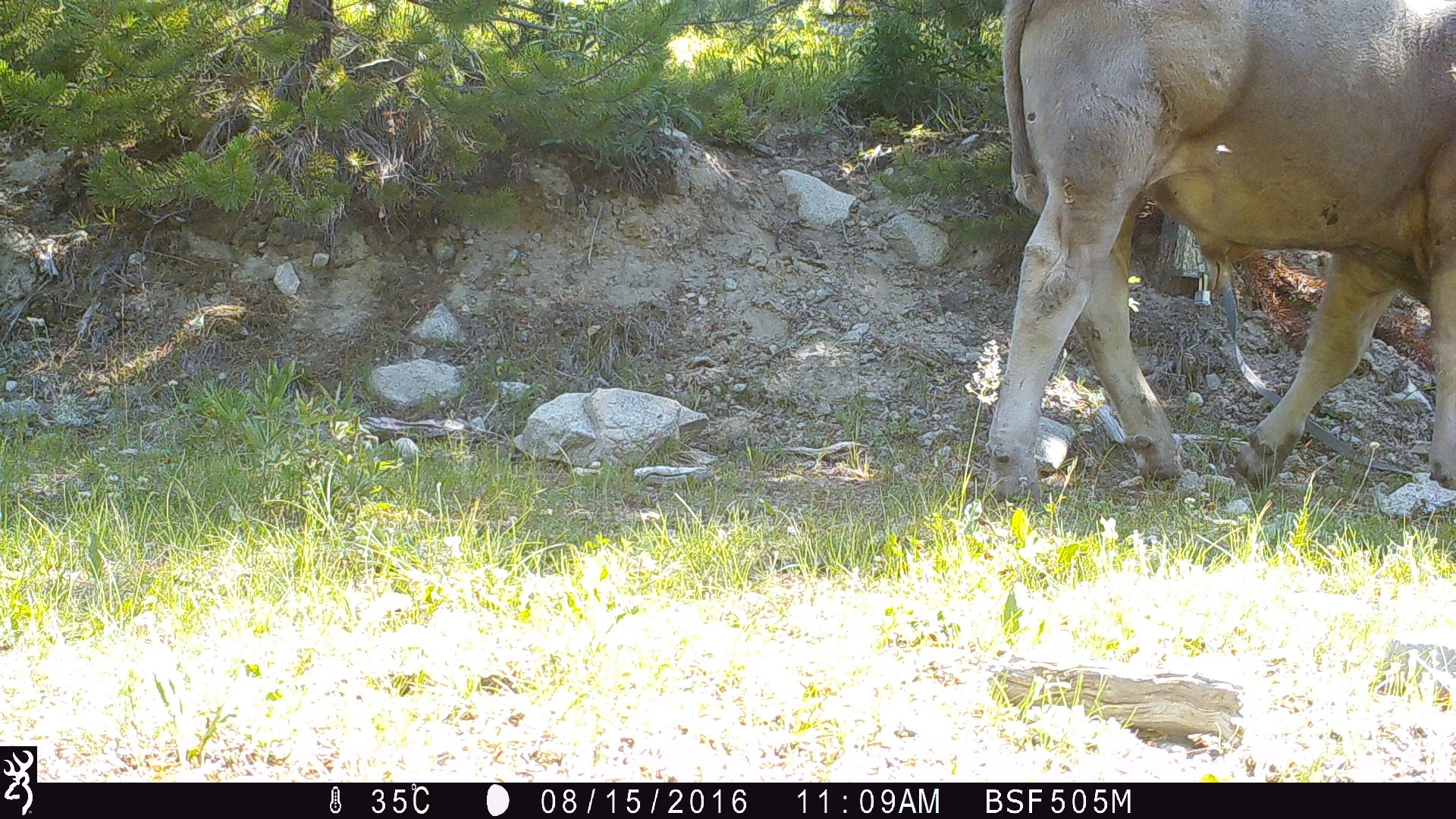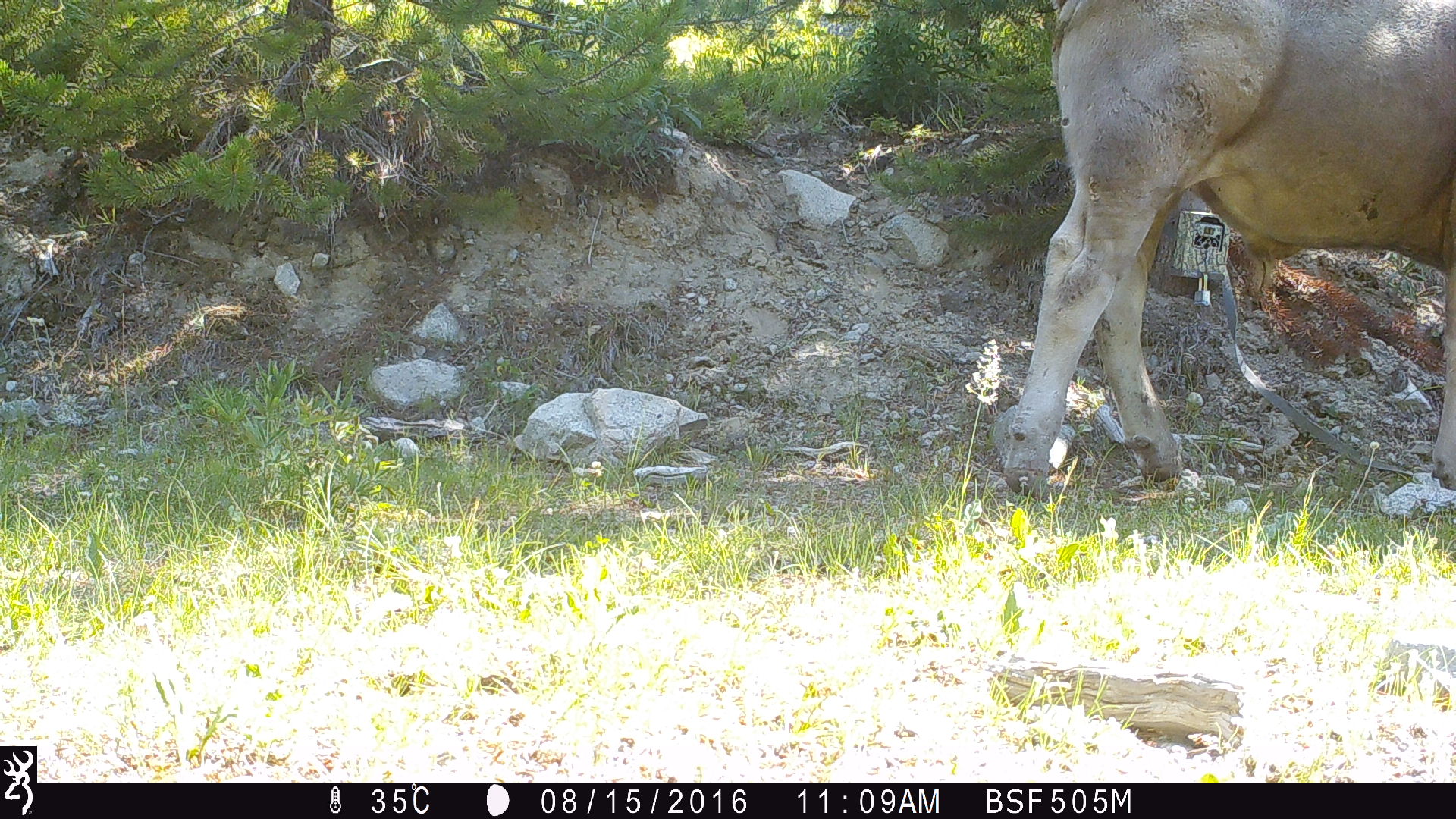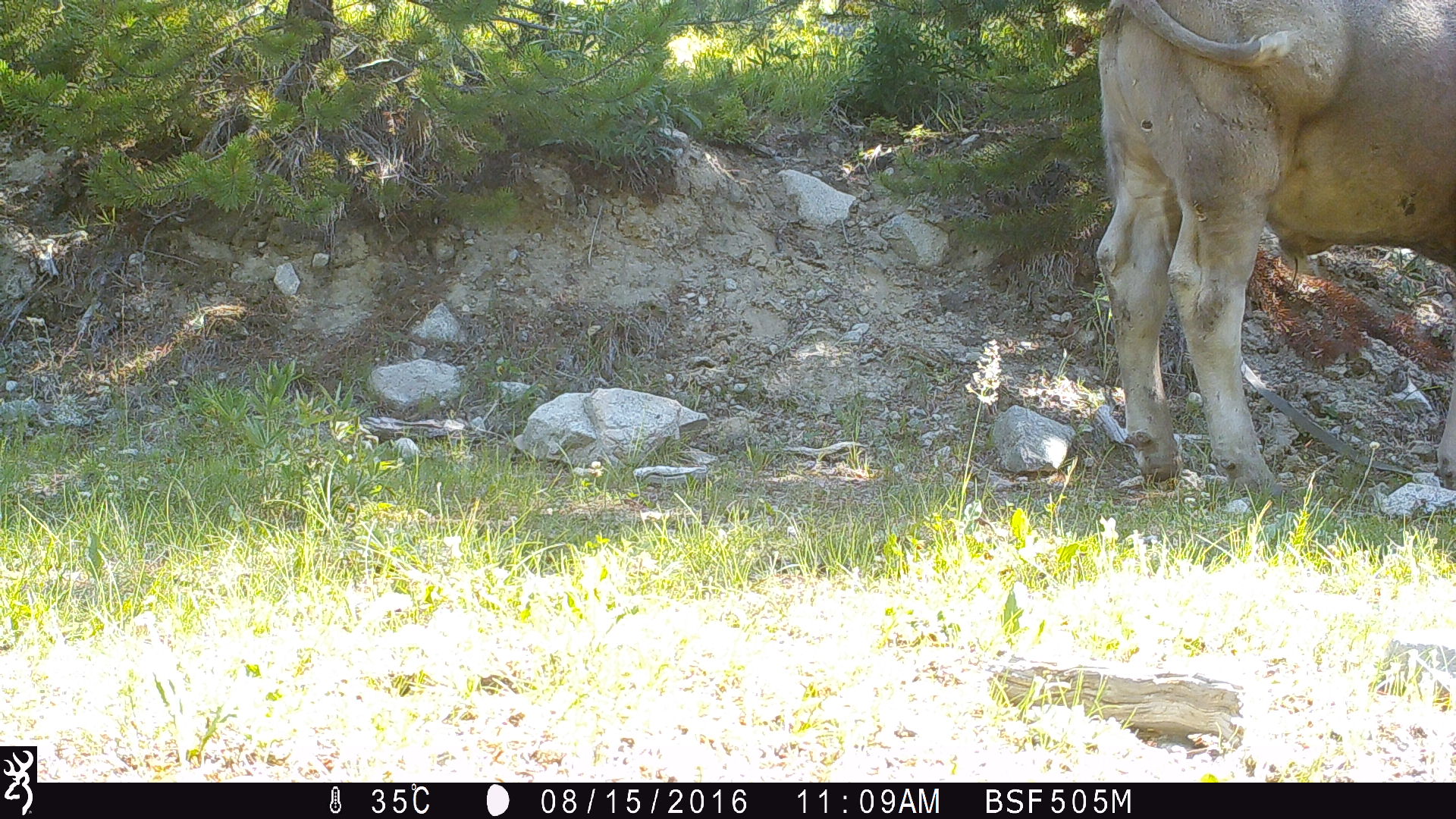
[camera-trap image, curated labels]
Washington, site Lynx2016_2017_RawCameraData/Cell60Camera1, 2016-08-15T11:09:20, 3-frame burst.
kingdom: Animalia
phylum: Chordata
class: Mammalia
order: Artiodactyla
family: Bovidae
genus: Bos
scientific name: Bos taurus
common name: domestic cattle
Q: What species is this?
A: Domestic cattle (Bos taurus).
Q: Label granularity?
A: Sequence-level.